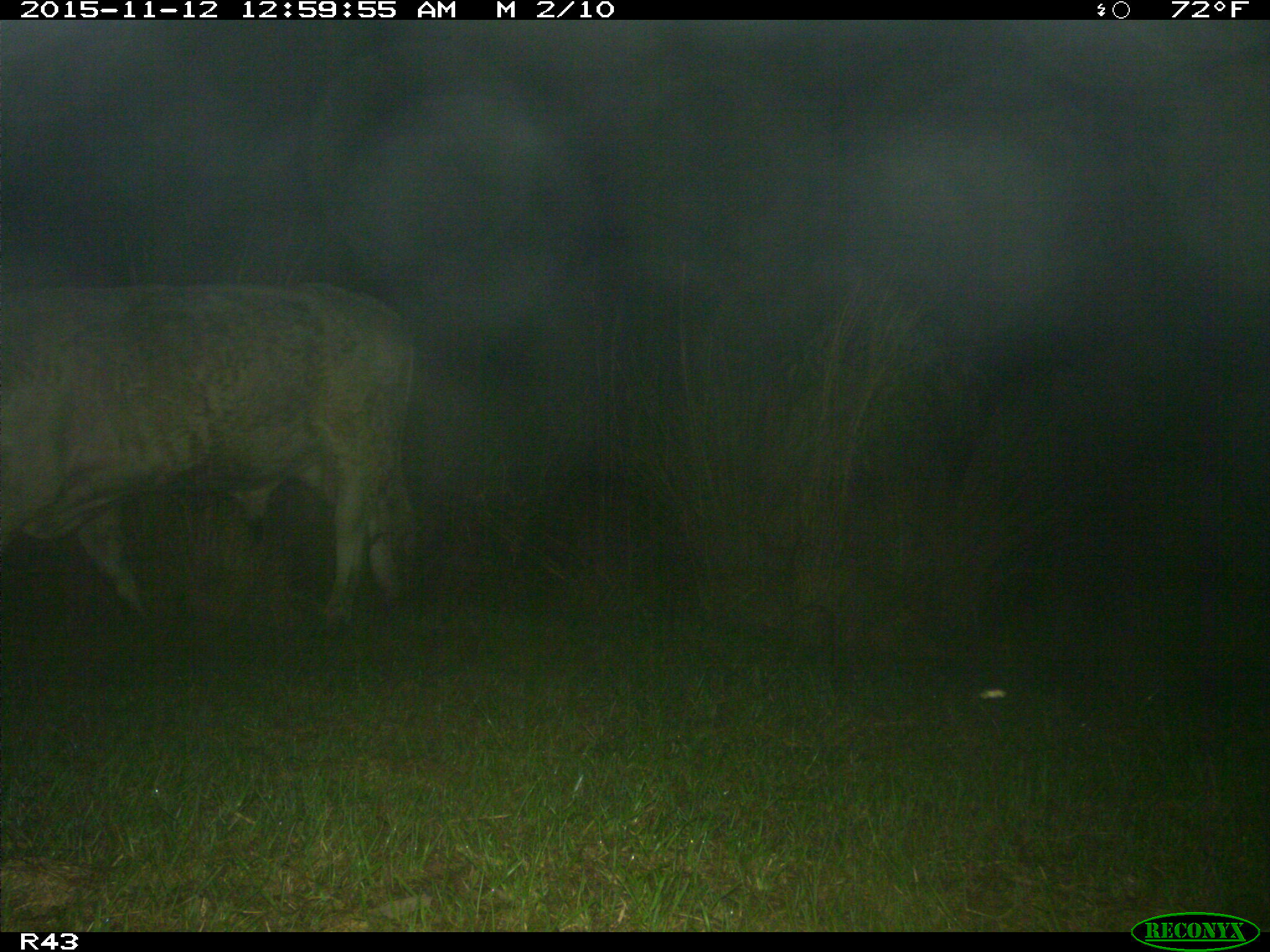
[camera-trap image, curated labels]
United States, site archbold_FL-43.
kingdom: Animalia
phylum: Chordata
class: Mammalia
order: Artiodactyla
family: Bovidae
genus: Bos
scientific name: Bos taurus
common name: domestic cow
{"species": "Bos taurus (domestic cow)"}